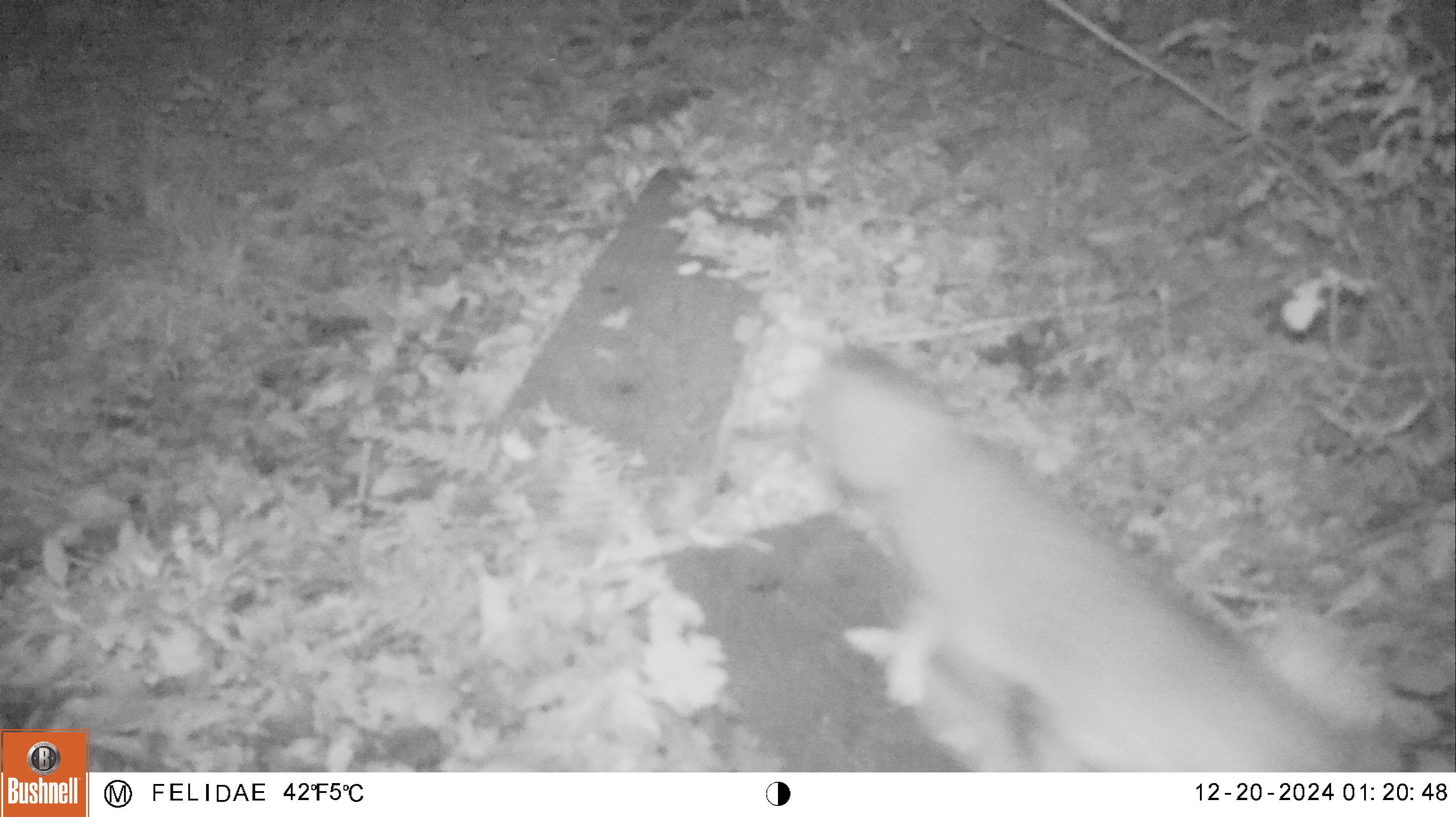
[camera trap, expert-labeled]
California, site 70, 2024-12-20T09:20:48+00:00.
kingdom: Animalia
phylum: Chordata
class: Mammalia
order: Carnivora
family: Canidae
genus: Urocyon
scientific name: Urocyon cinereoargenteus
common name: gray fox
Gray fox (Urocyon cinereoargenteus).